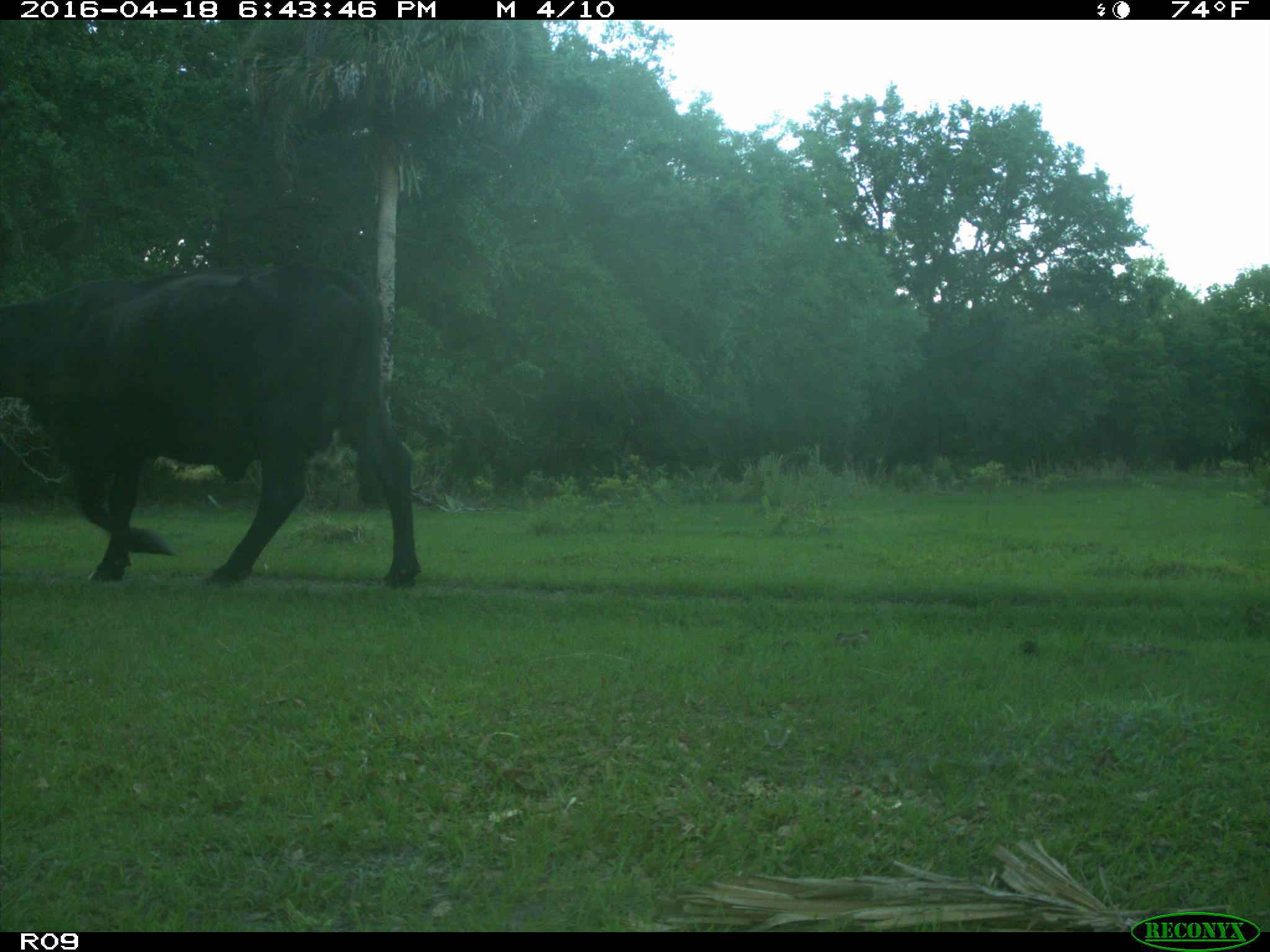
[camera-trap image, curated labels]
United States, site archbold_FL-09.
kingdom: Animalia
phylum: Chordata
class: Mammalia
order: Artiodactyla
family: Bovidae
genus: Bos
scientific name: Bos taurus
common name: domestic cow